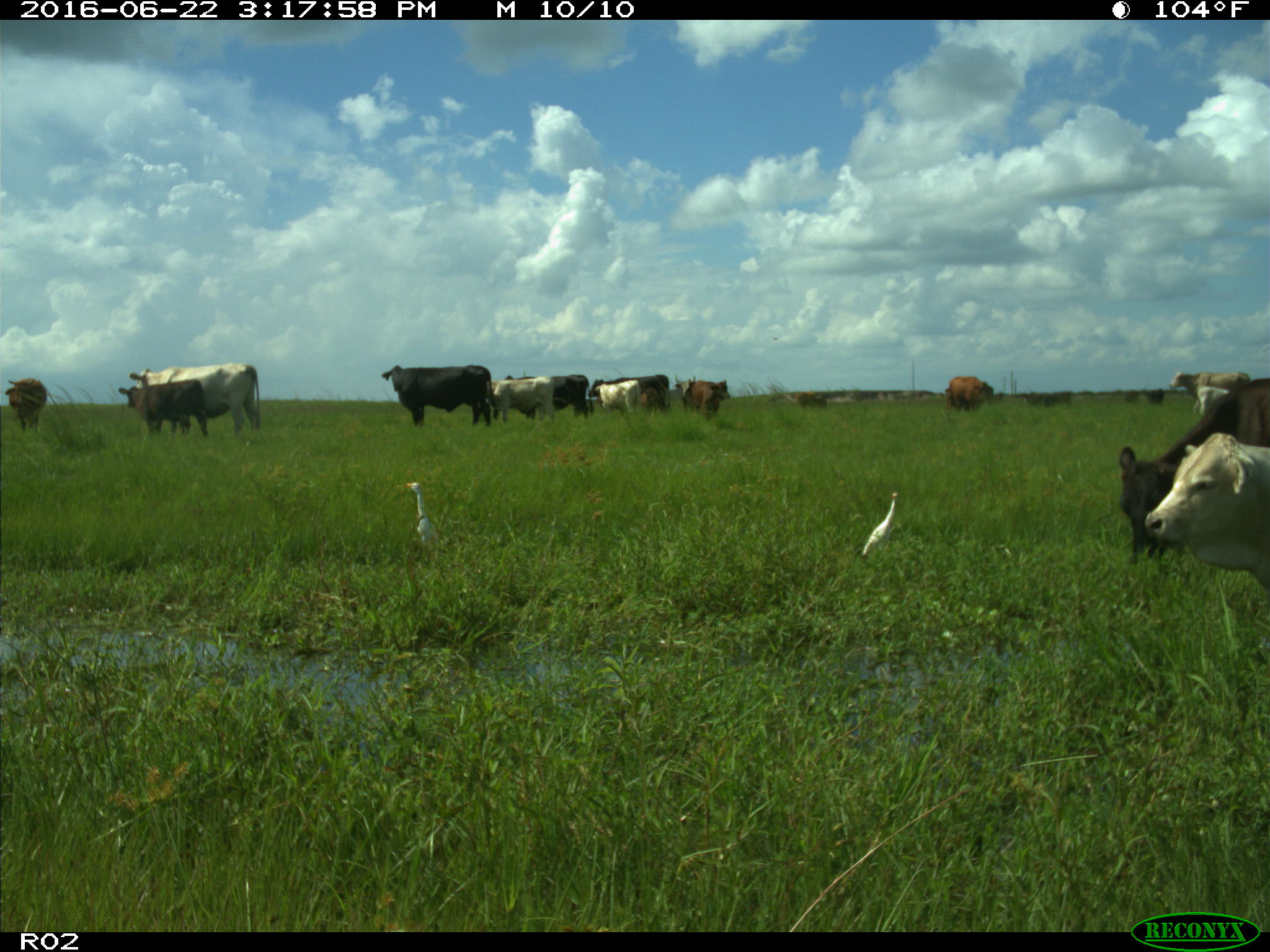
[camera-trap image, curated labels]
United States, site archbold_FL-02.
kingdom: Animalia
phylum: Chordata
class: Mammalia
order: Artiodactyla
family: Bovidae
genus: Bos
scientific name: Bos taurus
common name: domestic cow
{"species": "Bos taurus (domestic cow)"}